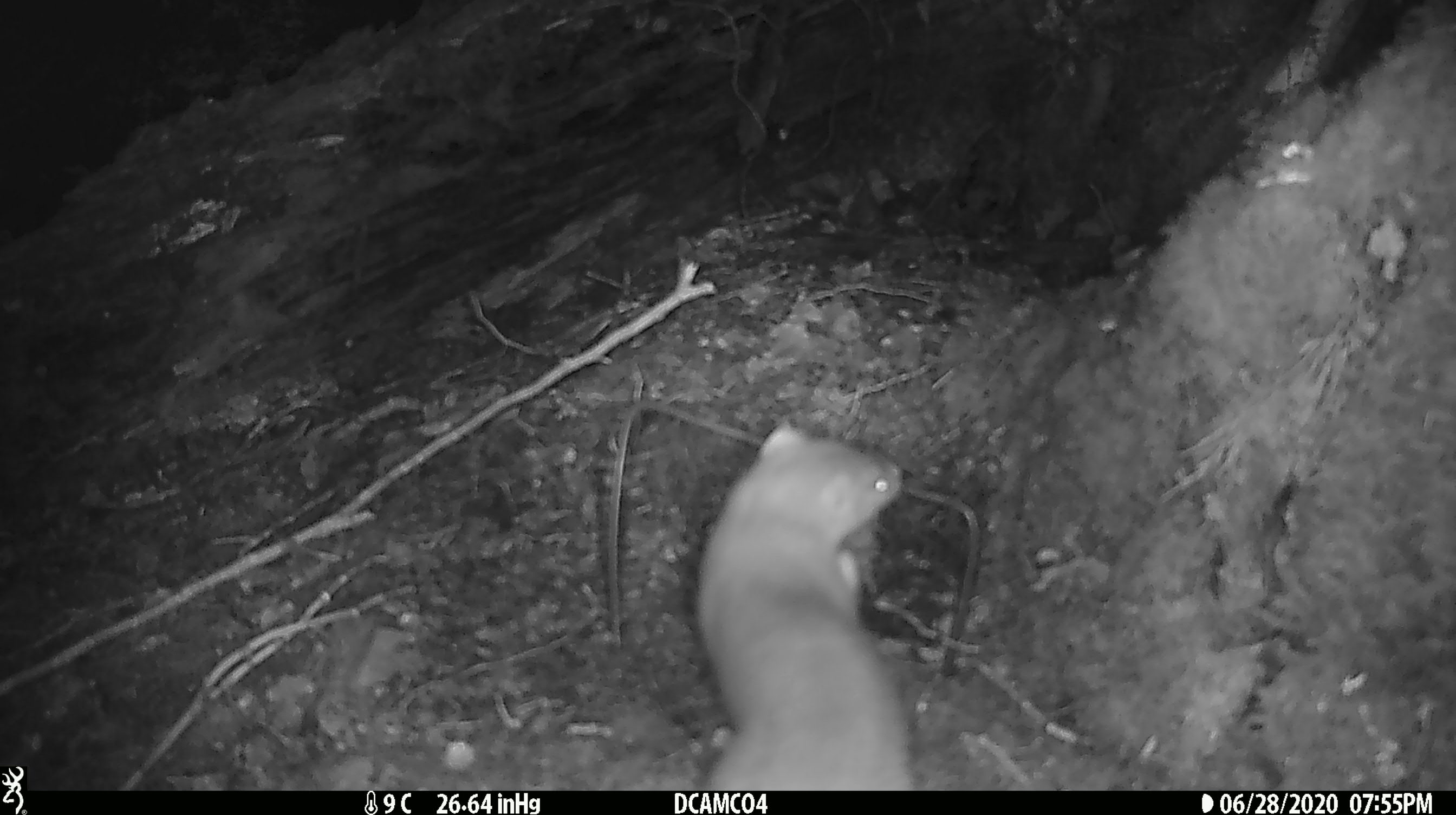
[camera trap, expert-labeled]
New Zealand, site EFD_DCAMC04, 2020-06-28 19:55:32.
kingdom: Animalia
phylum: Chordata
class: Mammalia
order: Carnivora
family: Mustelidae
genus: Mustela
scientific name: Mustela erminea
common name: stoat